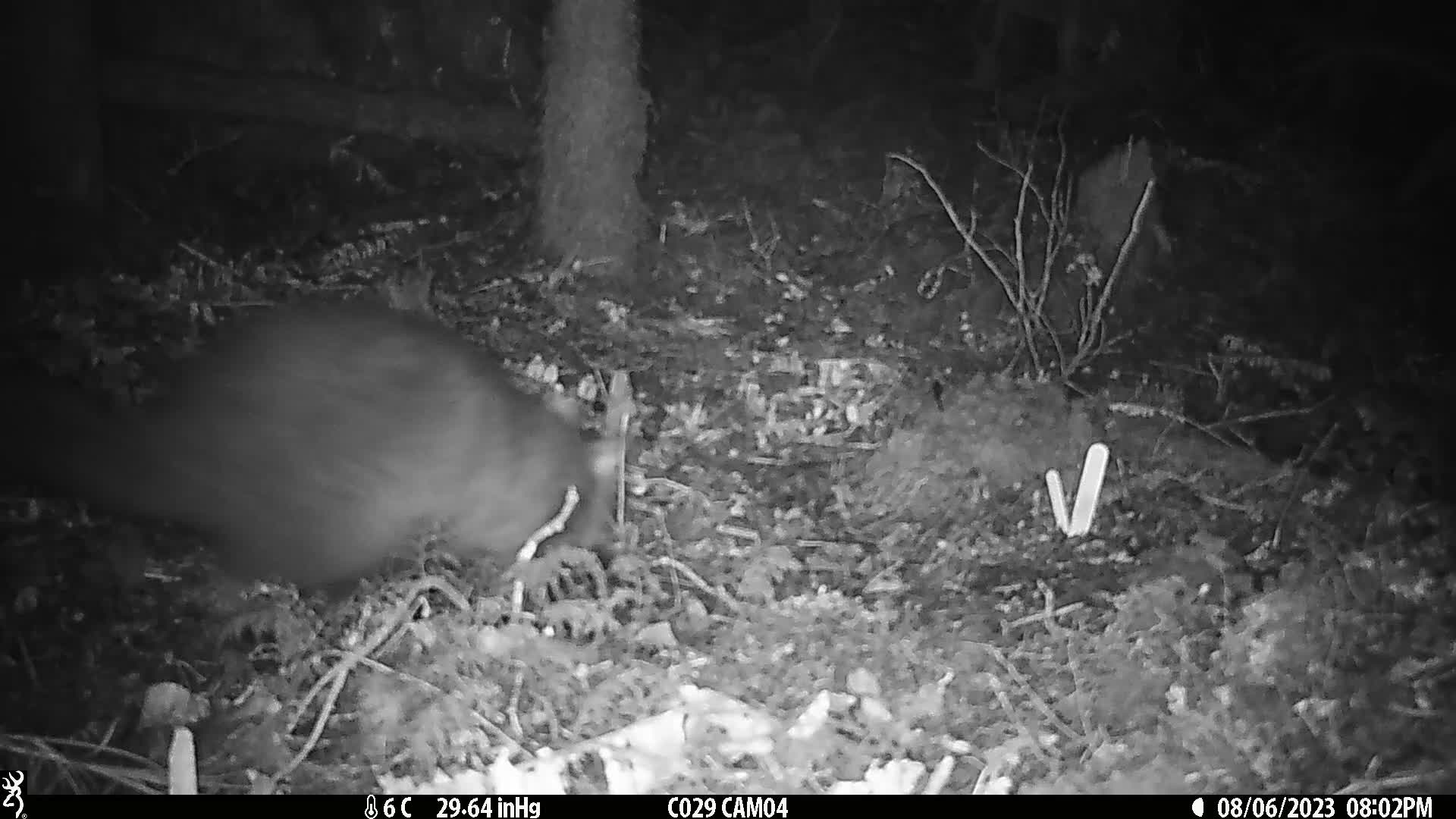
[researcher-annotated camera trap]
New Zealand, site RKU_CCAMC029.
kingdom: Animalia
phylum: Chordata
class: Mammalia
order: Diprotodontia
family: Phalangeridae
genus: Trichosurus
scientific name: Trichosurus vulpecula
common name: common brushtail possum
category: possum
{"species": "possum (common brushtail possum) (Trichosurus vulpecula)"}